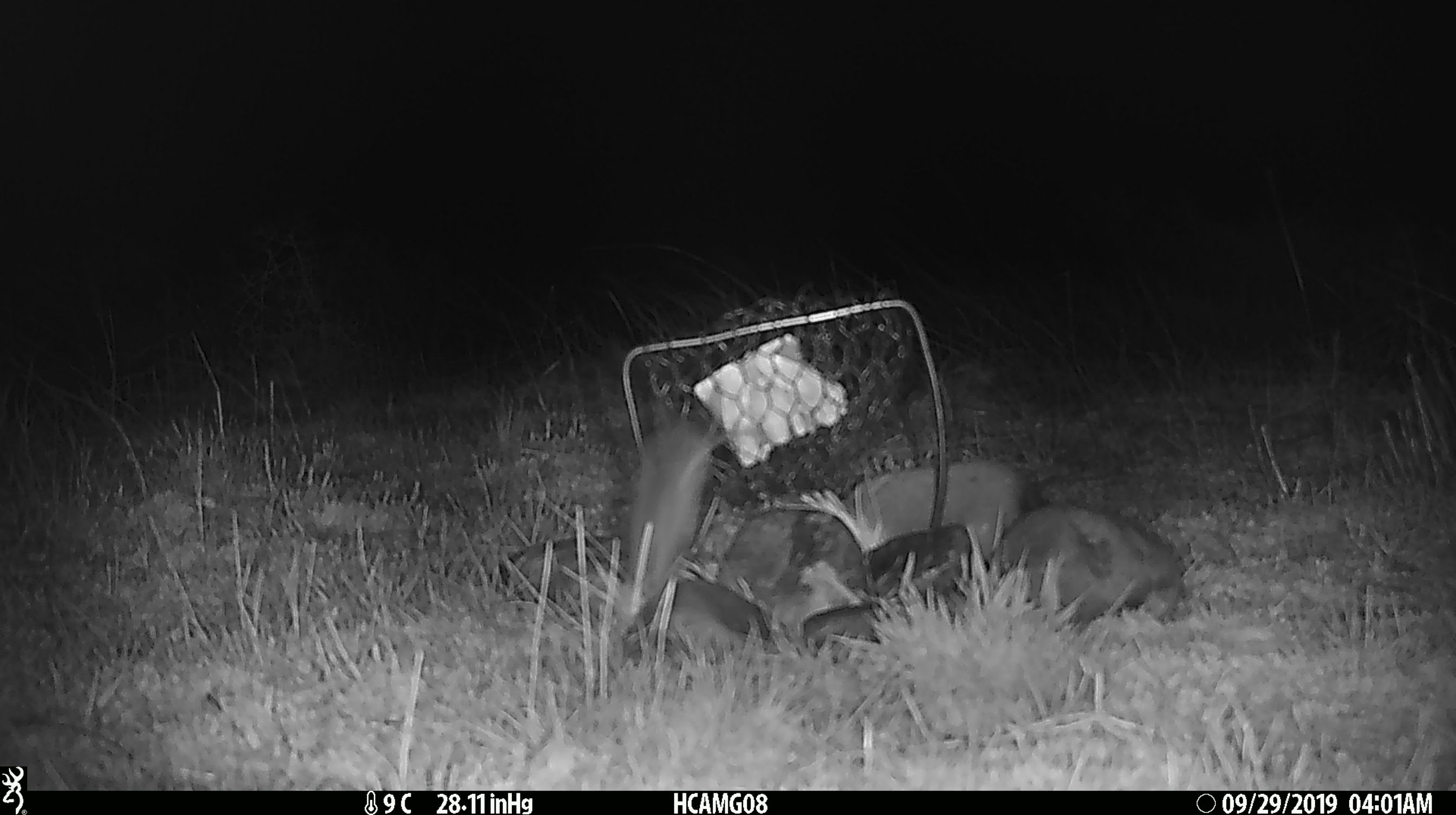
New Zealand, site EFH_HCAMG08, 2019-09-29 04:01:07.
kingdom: Animalia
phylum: Chordata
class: Mammalia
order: Rodentia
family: Muridae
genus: Mus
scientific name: Mus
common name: mouse